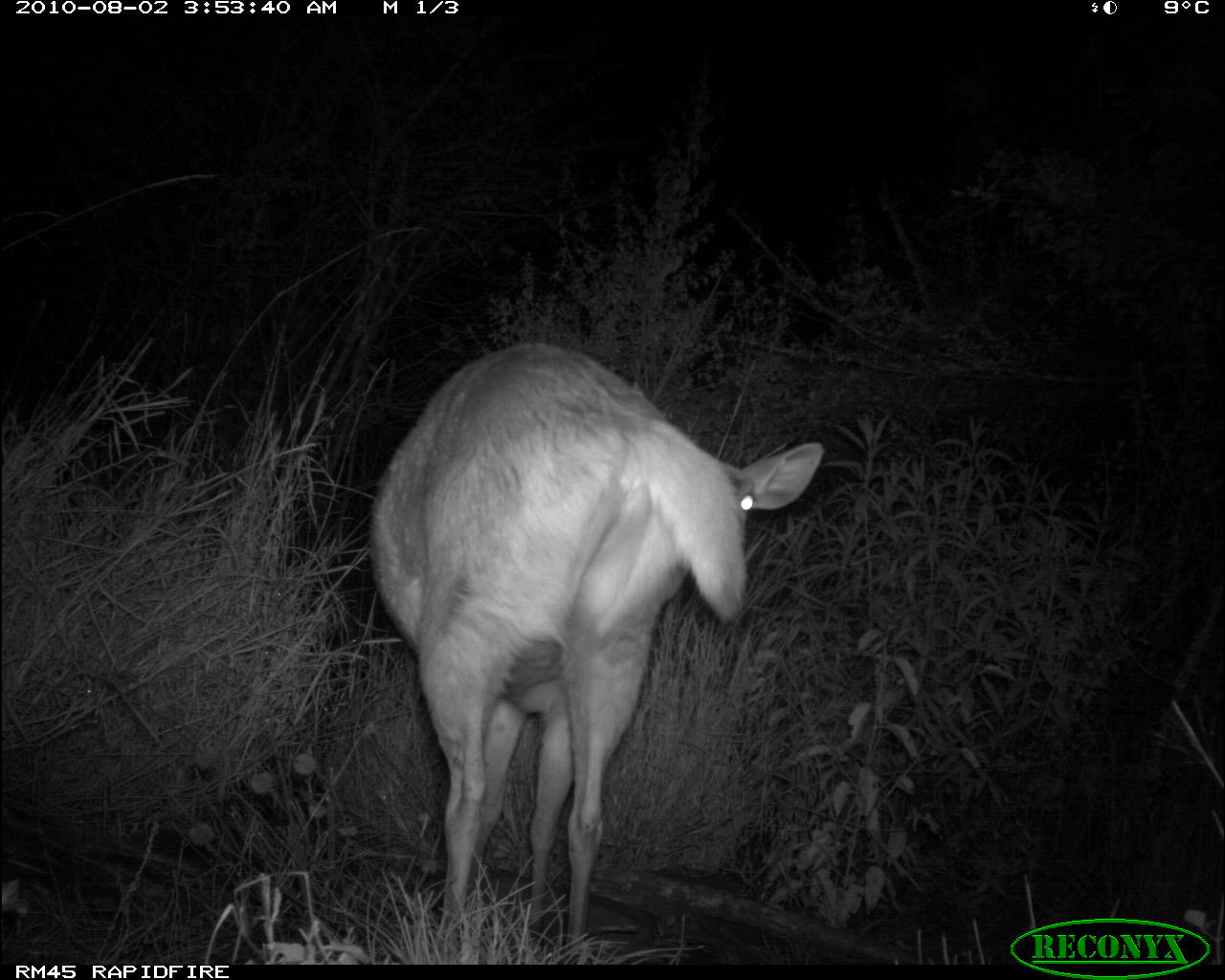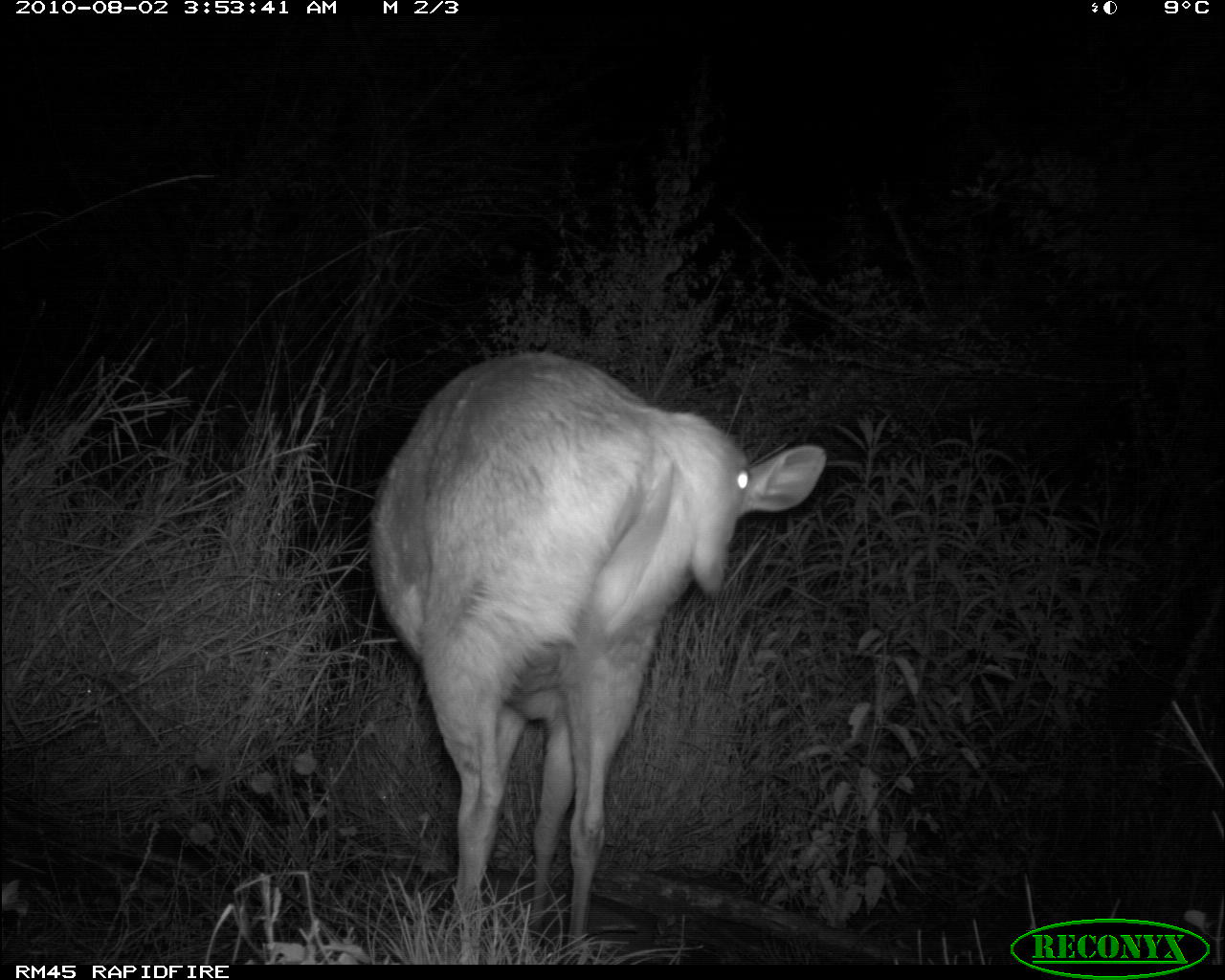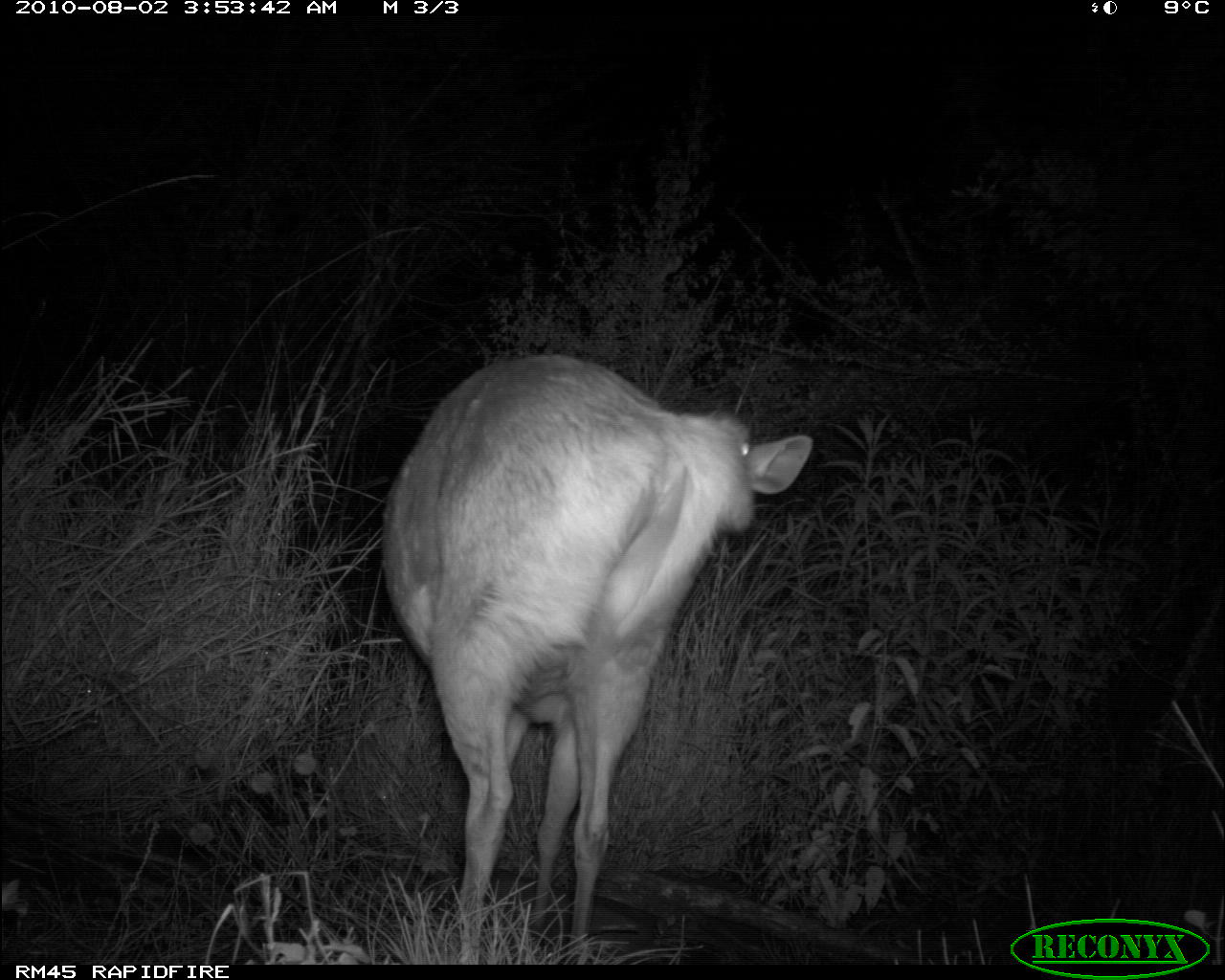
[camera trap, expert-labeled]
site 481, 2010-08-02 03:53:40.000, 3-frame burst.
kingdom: Animalia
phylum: Chordata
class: Mammalia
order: Artiodactyla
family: Bovidae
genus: Tragelaphus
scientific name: Tragelaphus scriptus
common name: bushbuck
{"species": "Tragelaphus scriptus (bushbuck)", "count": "1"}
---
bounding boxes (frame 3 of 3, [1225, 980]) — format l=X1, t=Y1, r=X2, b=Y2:
tragelaphus scriptus: l=381, t=347, r=815, b=964